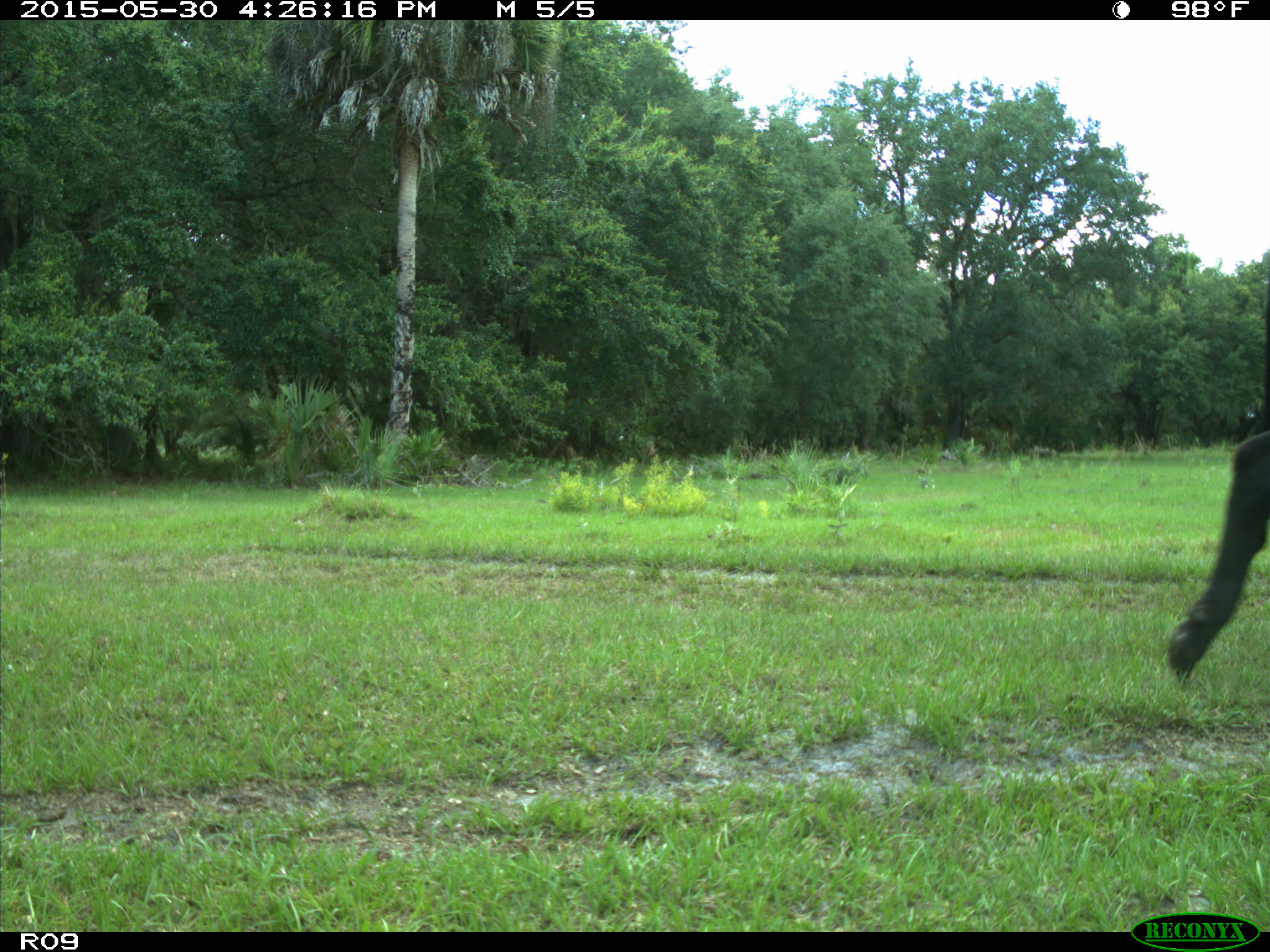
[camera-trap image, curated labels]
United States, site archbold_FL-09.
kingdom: Animalia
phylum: Chordata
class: Mammalia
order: Artiodactyla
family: Bovidae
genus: Bos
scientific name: Bos taurus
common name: domestic cow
Bos taurus (domestic cow).